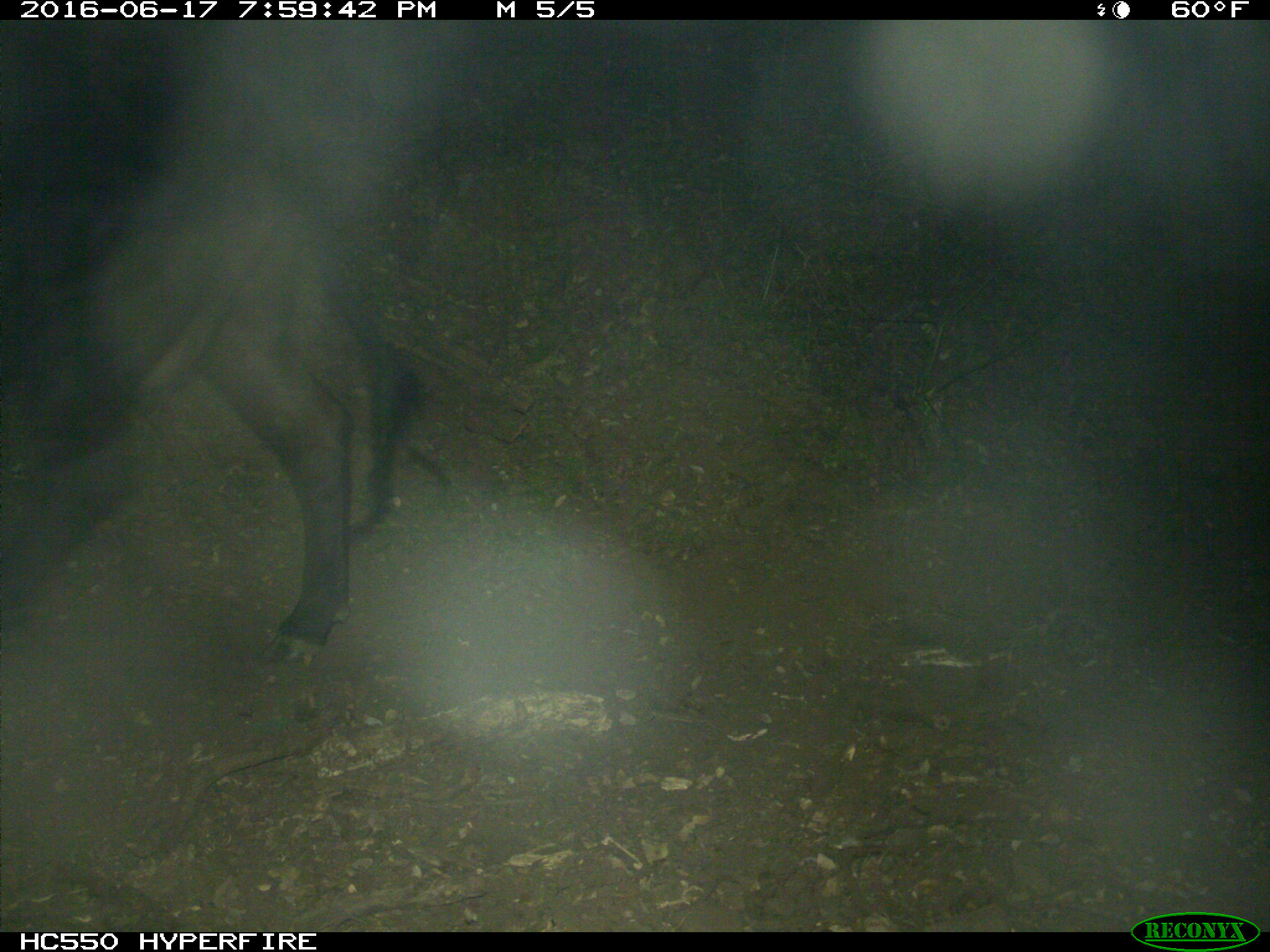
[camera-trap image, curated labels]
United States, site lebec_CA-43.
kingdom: Animalia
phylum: Chordata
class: Mammalia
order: Artiodactyla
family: Bovidae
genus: Bos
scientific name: Bos taurus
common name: domestic cow